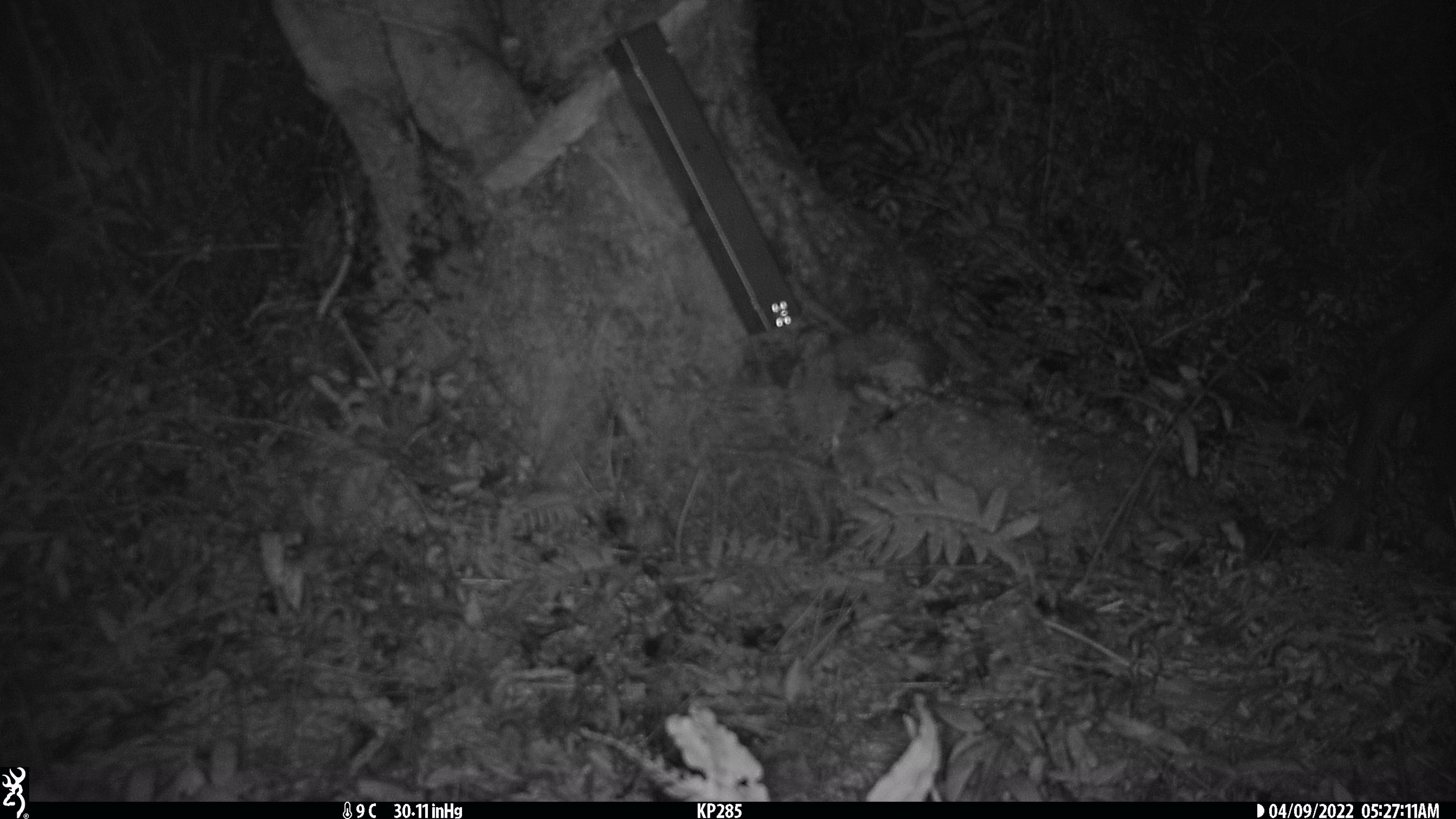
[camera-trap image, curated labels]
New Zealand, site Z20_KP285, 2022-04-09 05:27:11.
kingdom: Animalia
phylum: Chordata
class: Mammalia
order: Artiodactyla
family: Cervidae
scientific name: Cervidae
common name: deer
Deer (Cervidae).